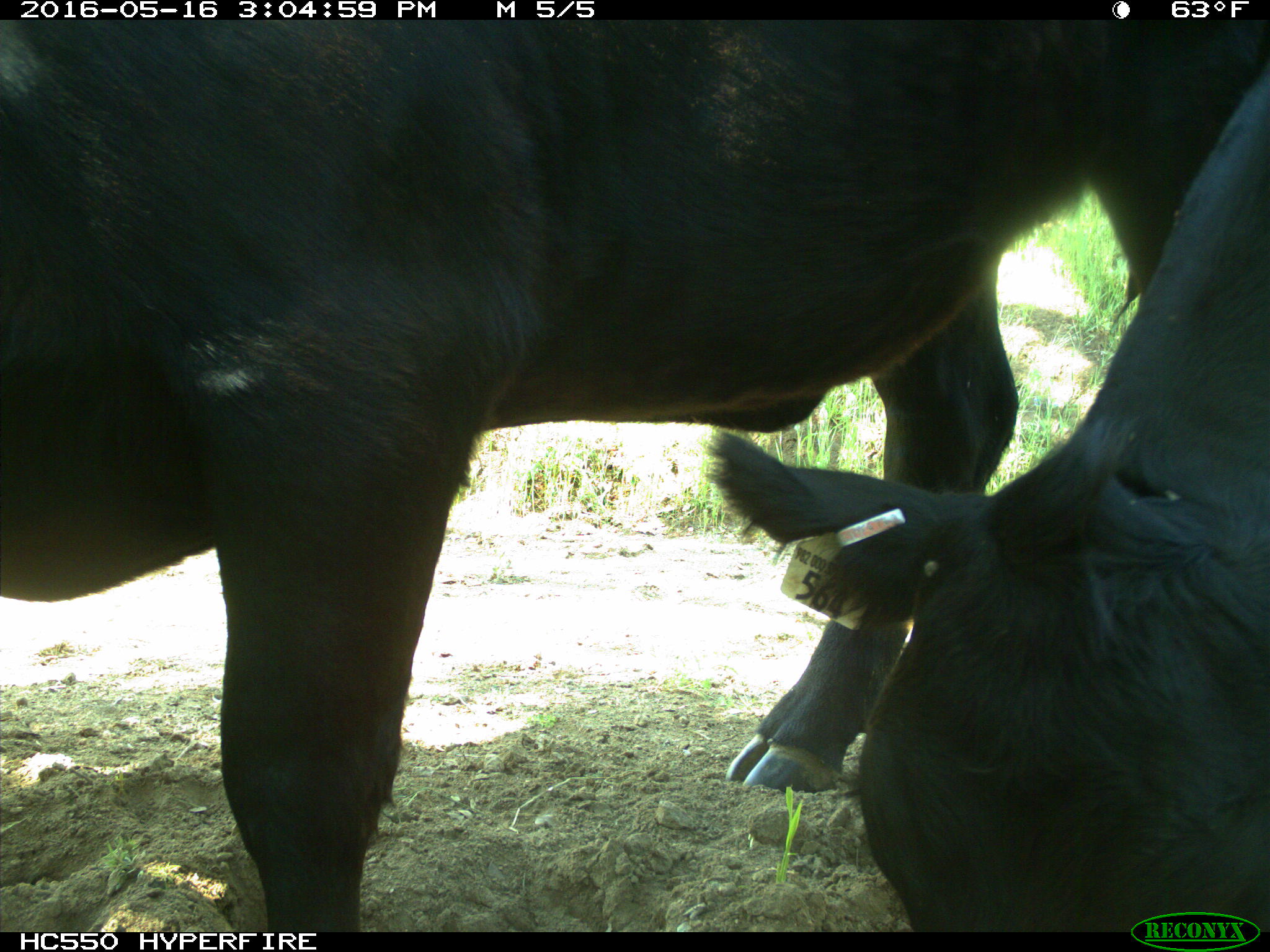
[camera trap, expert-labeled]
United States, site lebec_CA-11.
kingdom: Animalia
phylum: Chordata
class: Mammalia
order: Artiodactyla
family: Bovidae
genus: Bos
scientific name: Bos taurus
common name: domestic cow